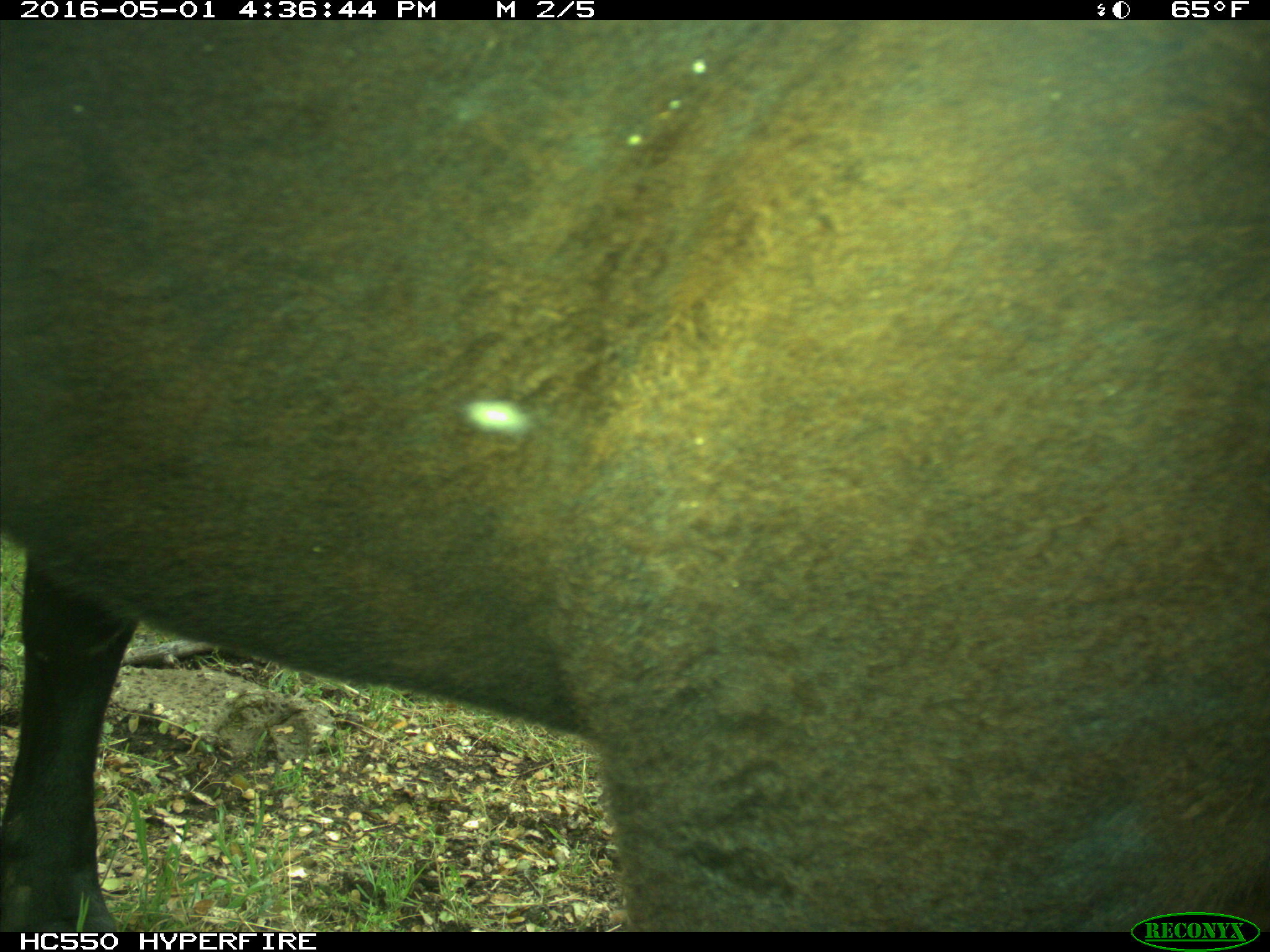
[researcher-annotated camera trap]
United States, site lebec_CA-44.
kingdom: Animalia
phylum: Chordata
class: Mammalia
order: Artiodactyla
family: Bovidae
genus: Bos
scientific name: Bos taurus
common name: domestic cow